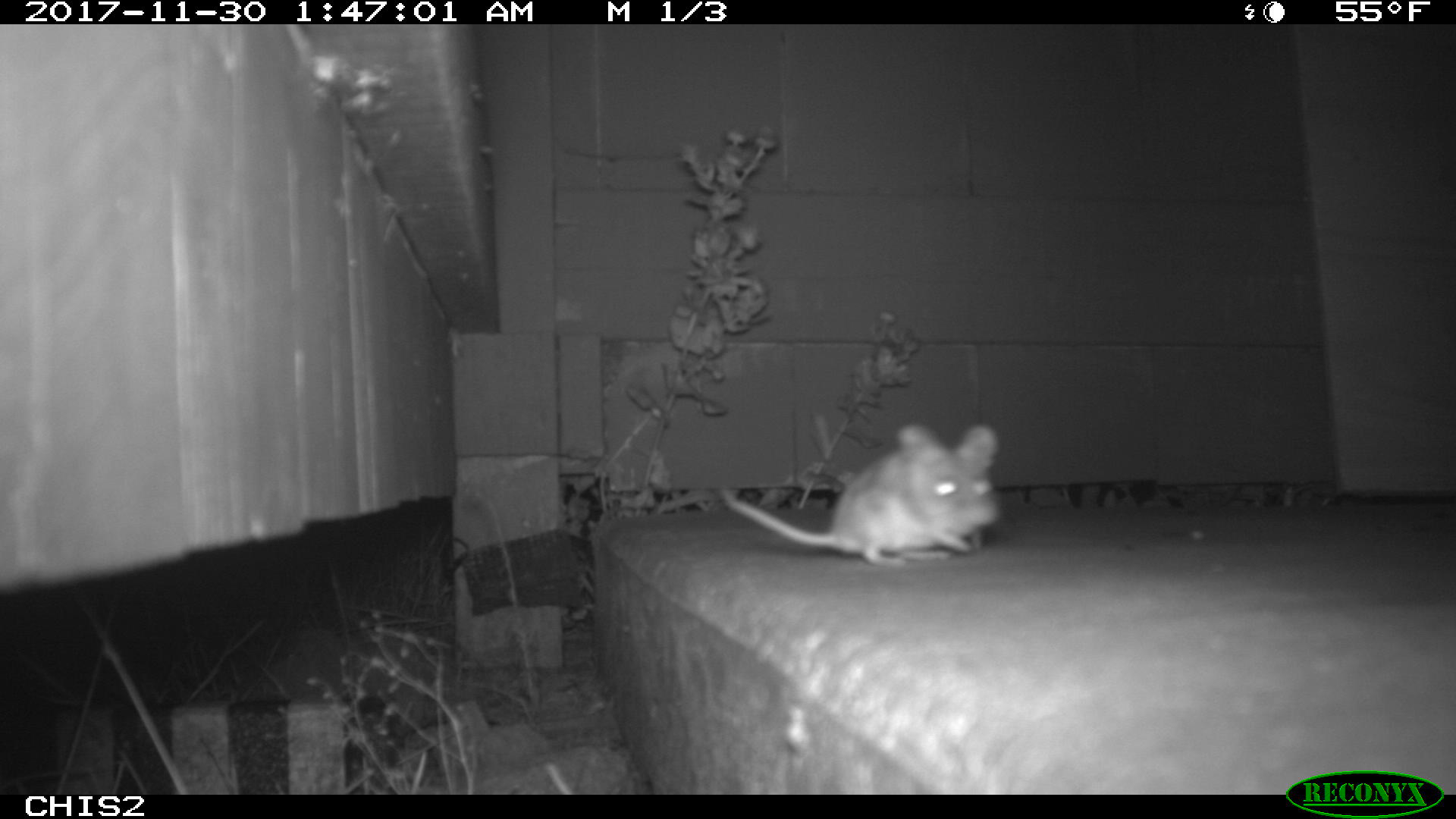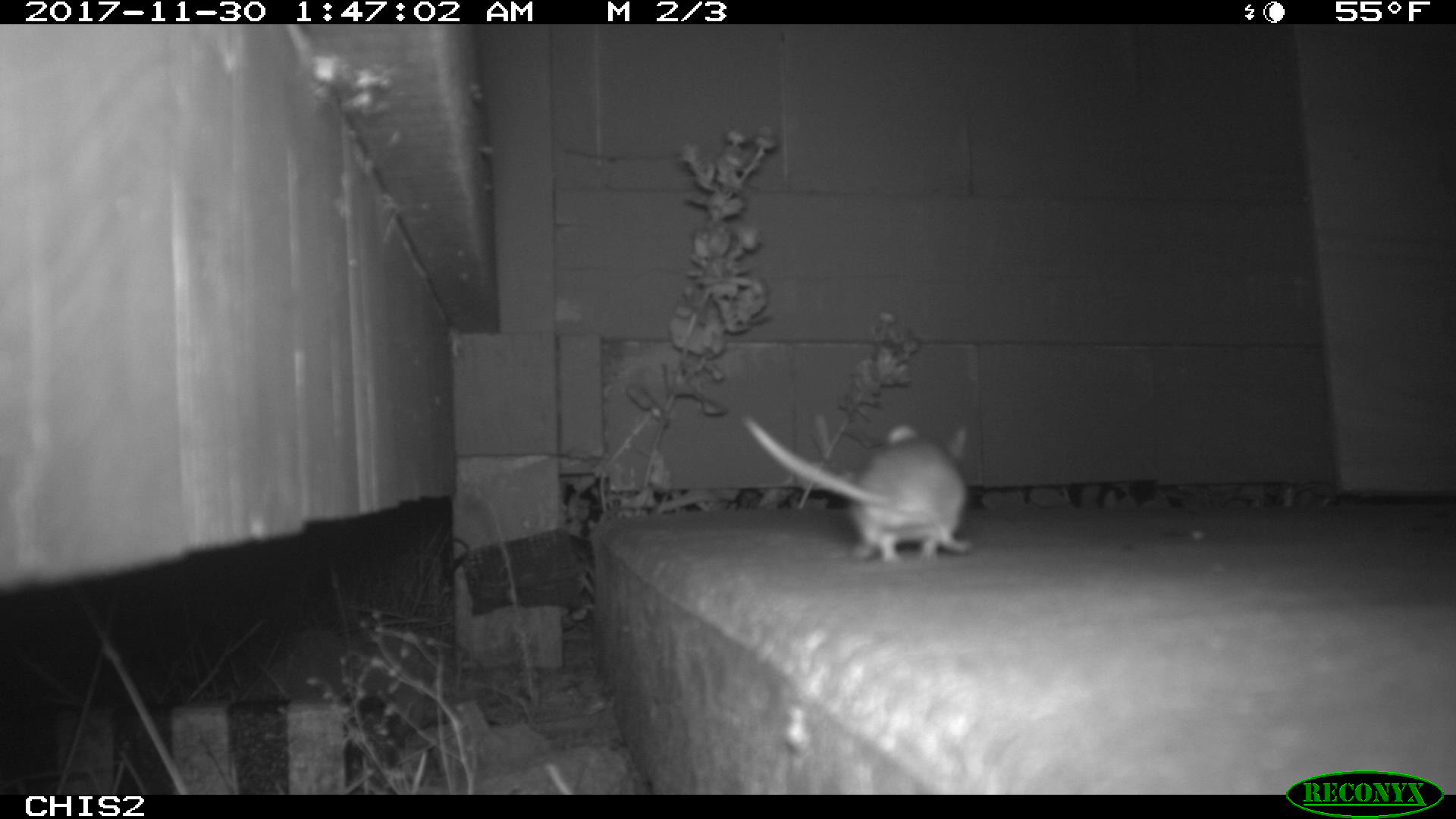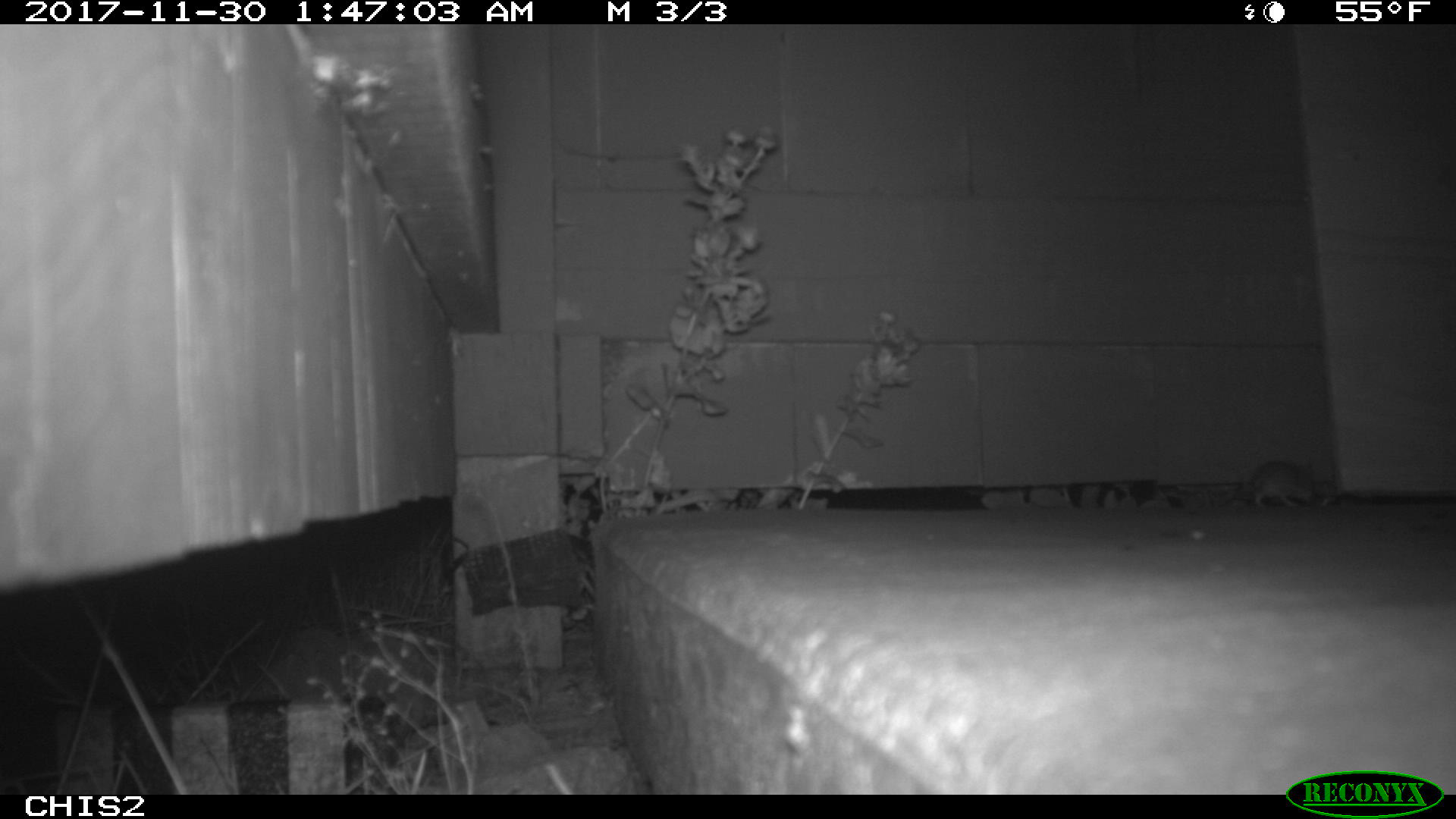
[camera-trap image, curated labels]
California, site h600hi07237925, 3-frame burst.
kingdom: Animalia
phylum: Chordata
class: Mammalia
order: Rodentia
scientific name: Rodentia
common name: rodent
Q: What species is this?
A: Rodent (Rodentia).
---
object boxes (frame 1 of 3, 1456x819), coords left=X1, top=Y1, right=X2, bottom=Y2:
rodent: left=720, top=421, right=1003, bottom=566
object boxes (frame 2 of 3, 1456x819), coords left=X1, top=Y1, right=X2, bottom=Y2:
rodent: left=742, top=416, right=973, bottom=563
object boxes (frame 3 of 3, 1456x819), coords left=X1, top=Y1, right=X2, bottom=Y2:
rodent: left=1250, top=458, right=1315, bottom=508